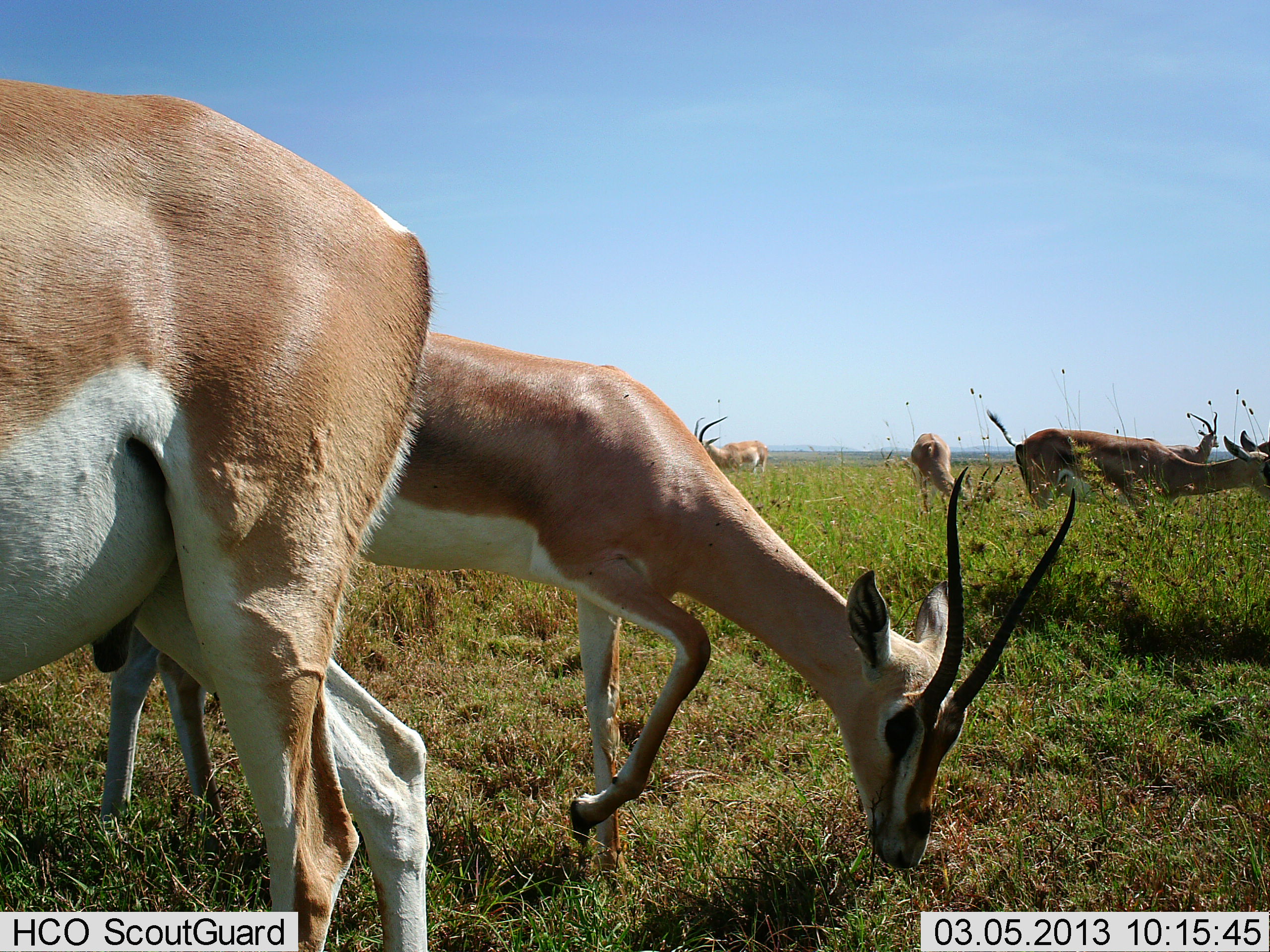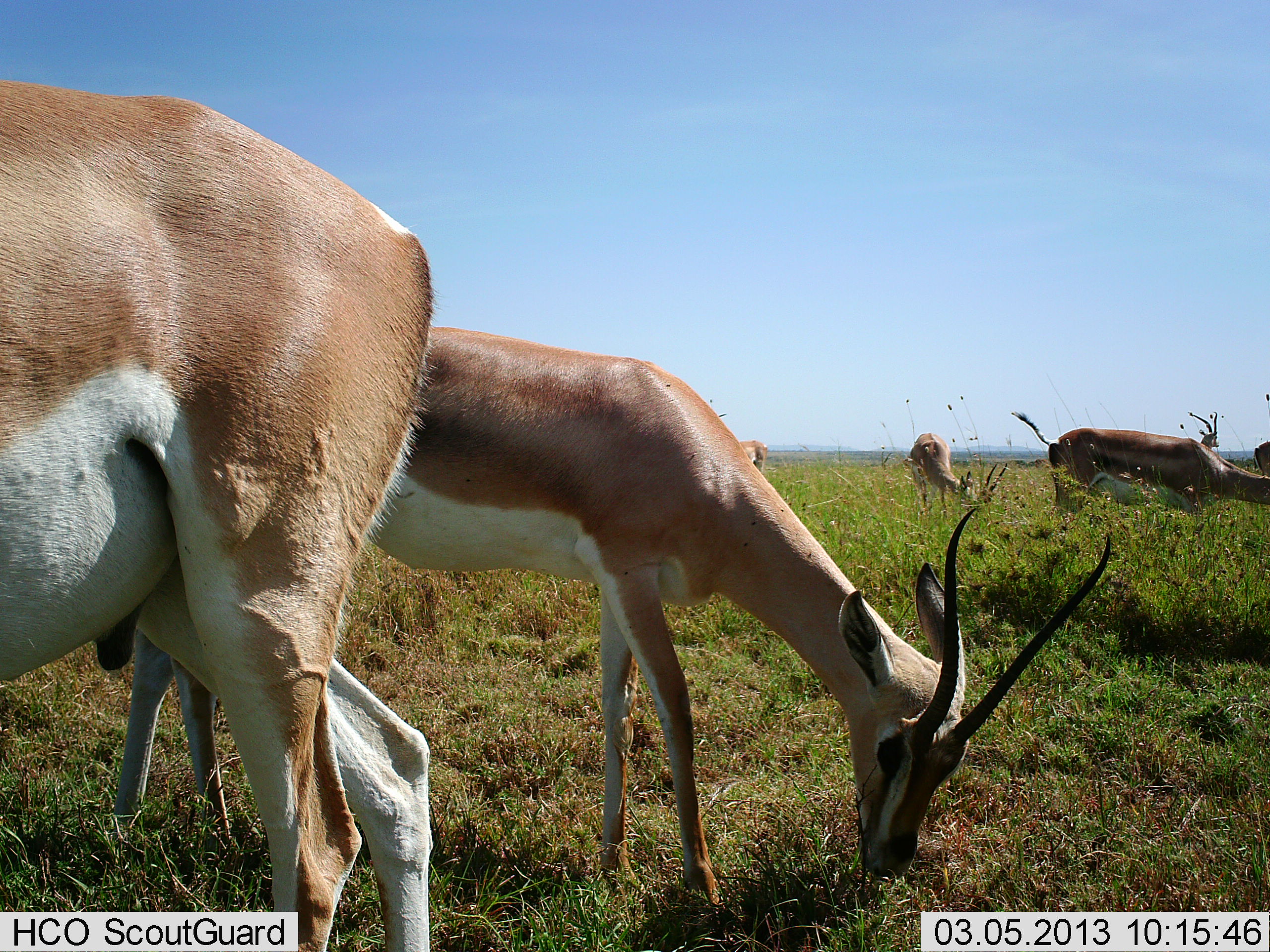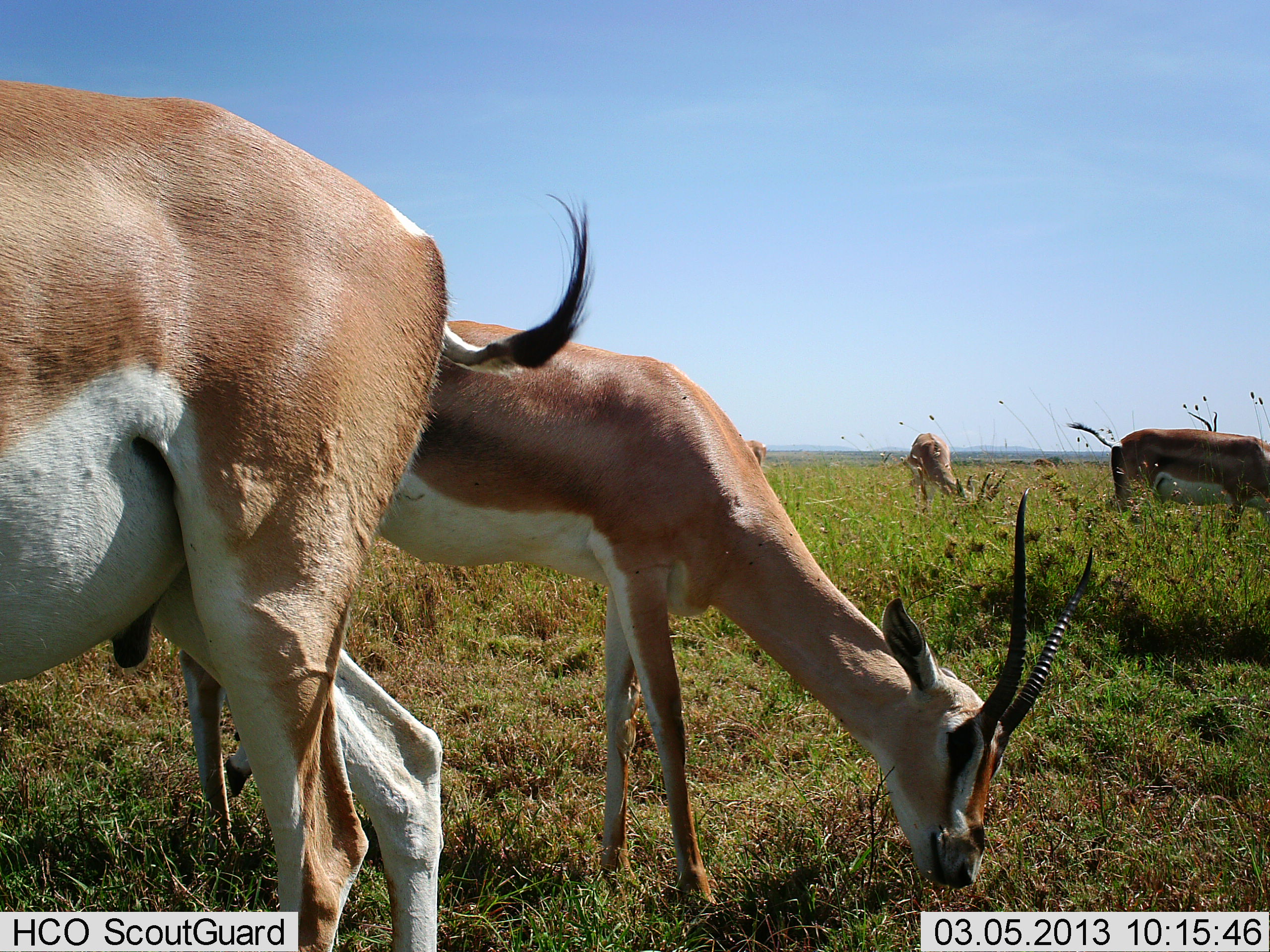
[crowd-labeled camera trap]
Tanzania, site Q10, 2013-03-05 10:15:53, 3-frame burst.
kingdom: Animalia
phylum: Chordata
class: Mammalia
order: Artiodactyla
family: Bovidae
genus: Nanger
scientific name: Nanger granti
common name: grant's gazelle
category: gazellegrants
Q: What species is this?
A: Gazellegrants (grant's gazelle) (Nanger granti).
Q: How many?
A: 6.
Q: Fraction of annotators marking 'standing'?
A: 45%.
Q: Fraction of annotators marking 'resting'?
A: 0%.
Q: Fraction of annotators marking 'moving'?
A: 30%.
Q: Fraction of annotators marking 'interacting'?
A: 6%.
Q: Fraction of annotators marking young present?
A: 0%.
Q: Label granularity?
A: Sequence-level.